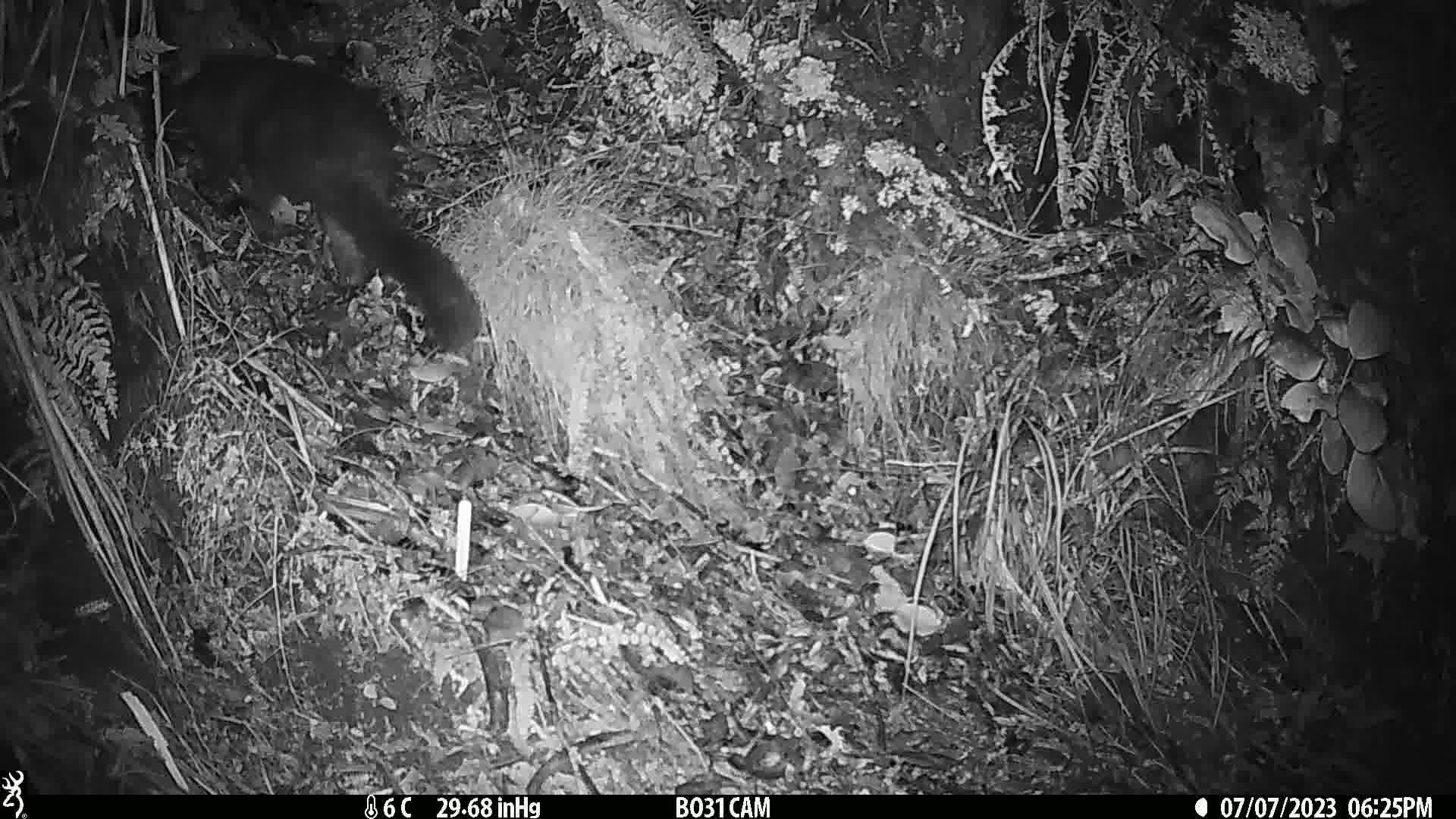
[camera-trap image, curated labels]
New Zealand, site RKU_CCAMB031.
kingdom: Animalia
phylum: Chordata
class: Mammalia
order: Diprotodontia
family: Phalangeridae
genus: Trichosurus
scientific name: Trichosurus vulpecula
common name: common brushtail possum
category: possum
Possum (common brushtail possum) (Trichosurus vulpecula).